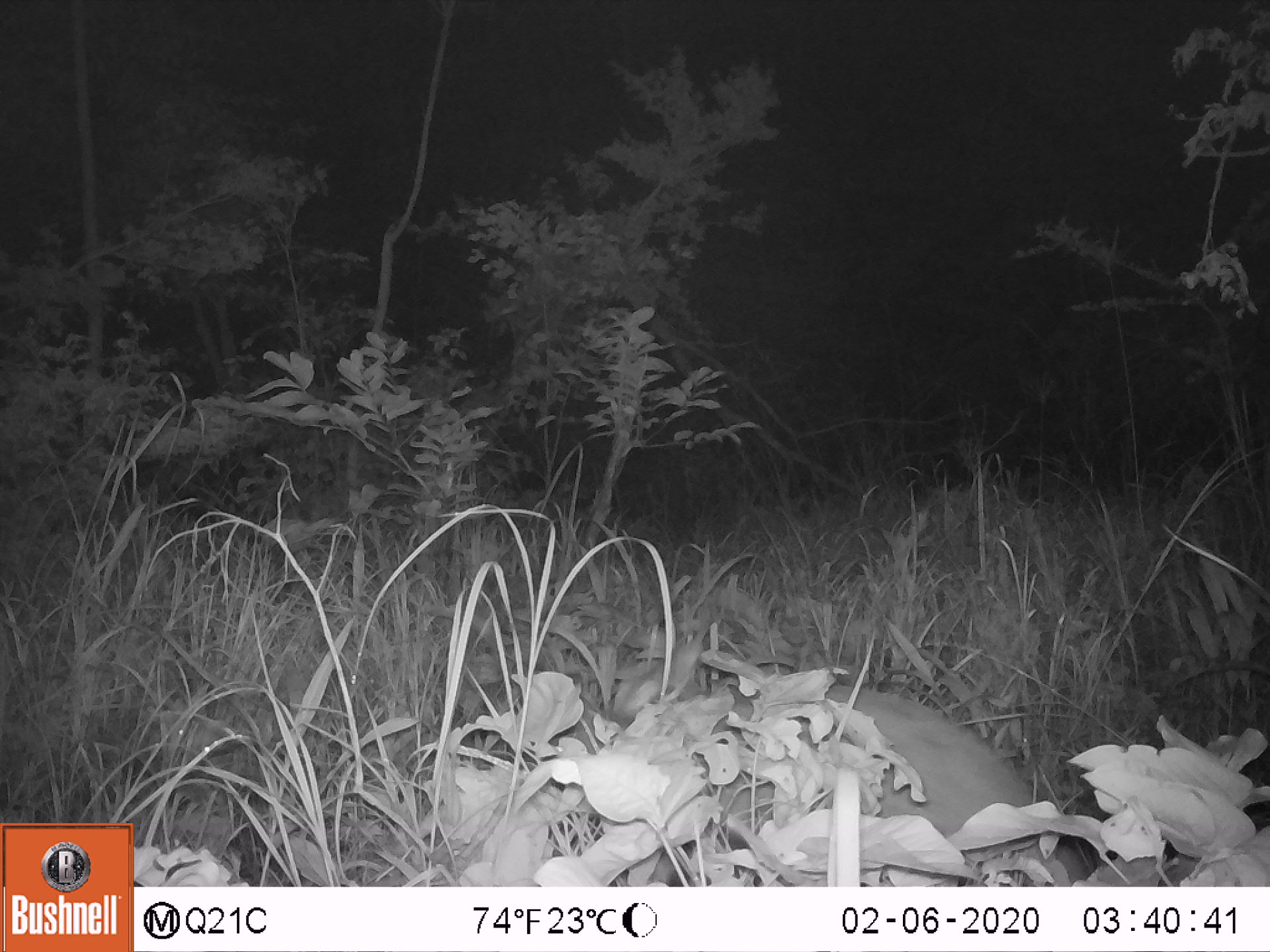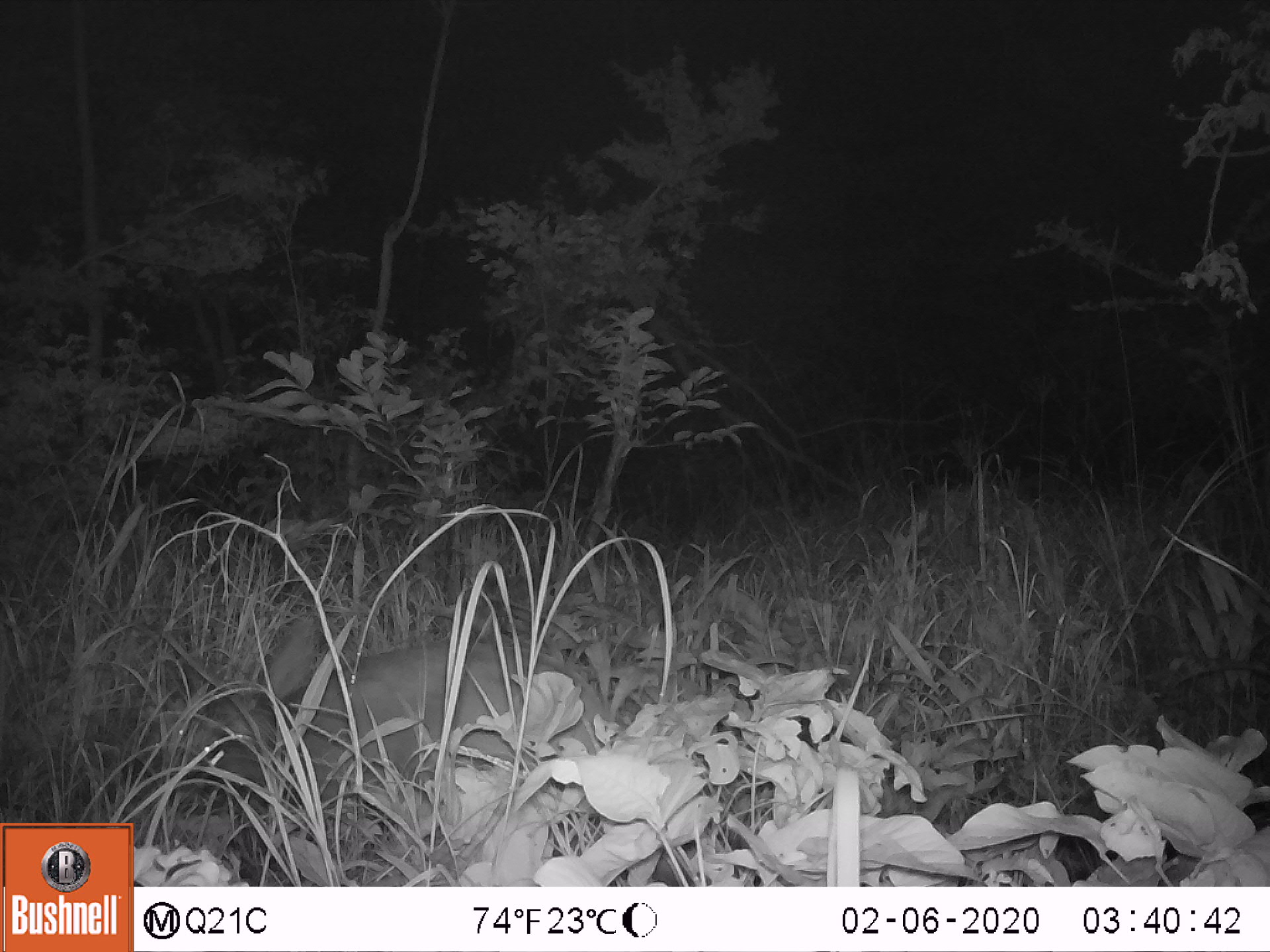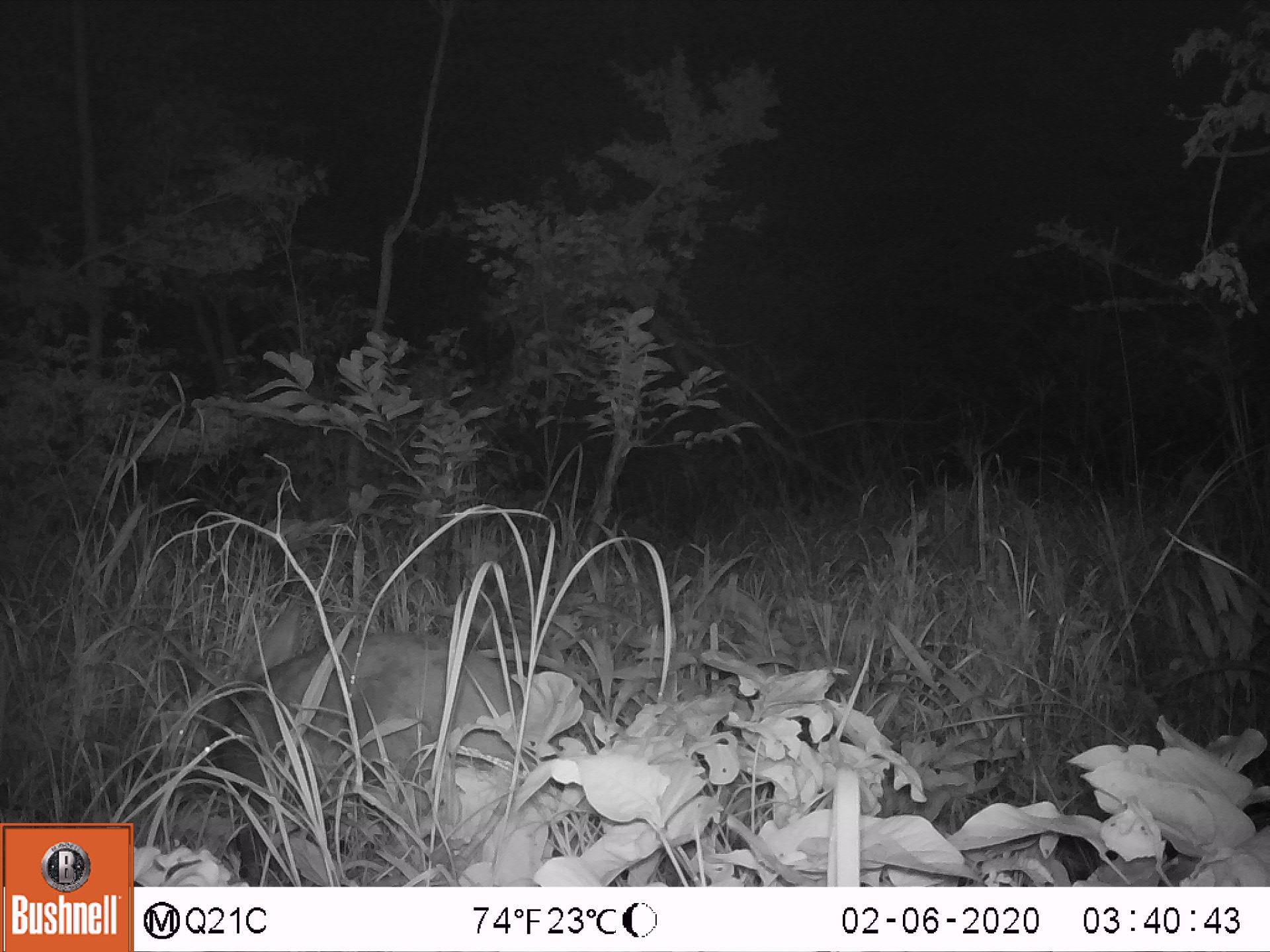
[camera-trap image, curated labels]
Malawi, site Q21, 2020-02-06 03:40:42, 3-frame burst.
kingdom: Animalia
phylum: Chordata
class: Mammalia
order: Tubulidentata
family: Orycteropodidae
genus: Orycteropus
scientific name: Orycteropus afer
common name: aardvark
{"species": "aardvark (Orycteropus afer)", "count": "1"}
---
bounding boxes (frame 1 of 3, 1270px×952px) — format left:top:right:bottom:
aardvark: 728:665:1070:881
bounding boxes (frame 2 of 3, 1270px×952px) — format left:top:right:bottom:
aardvark: 150:607:610:799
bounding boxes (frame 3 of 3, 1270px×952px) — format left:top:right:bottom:
aardvark: 136:597:585:846